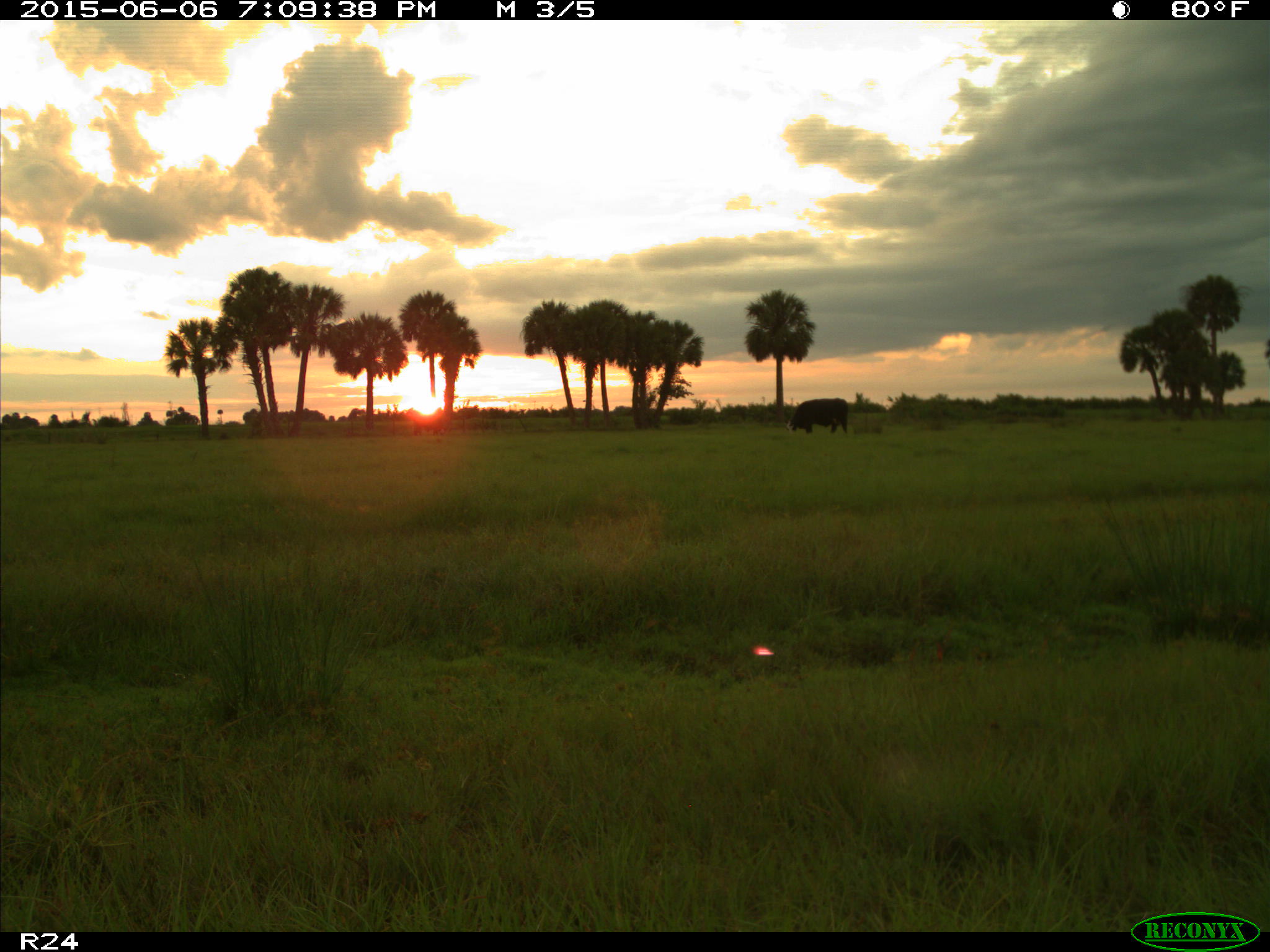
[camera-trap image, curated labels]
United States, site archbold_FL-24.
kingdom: Animalia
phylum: Chordata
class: Mammalia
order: Artiodactyla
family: Bovidae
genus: Bos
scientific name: Bos taurus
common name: domestic cow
Bos taurus (domestic cow).